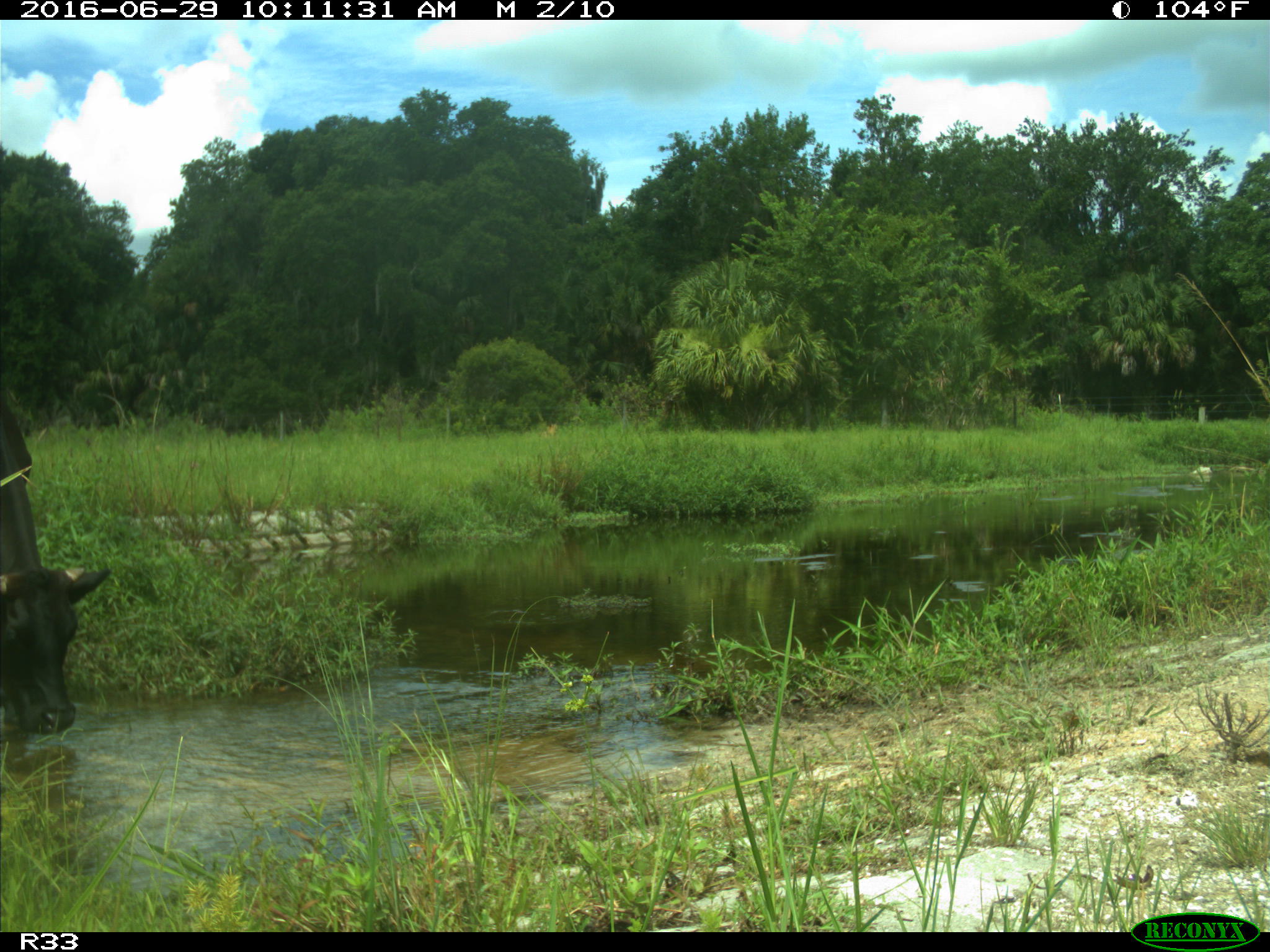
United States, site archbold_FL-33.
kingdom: Animalia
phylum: Chordata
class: Mammalia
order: Artiodactyla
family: Bovidae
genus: Bos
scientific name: Bos taurus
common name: domestic cow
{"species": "Bos taurus (domestic cow)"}